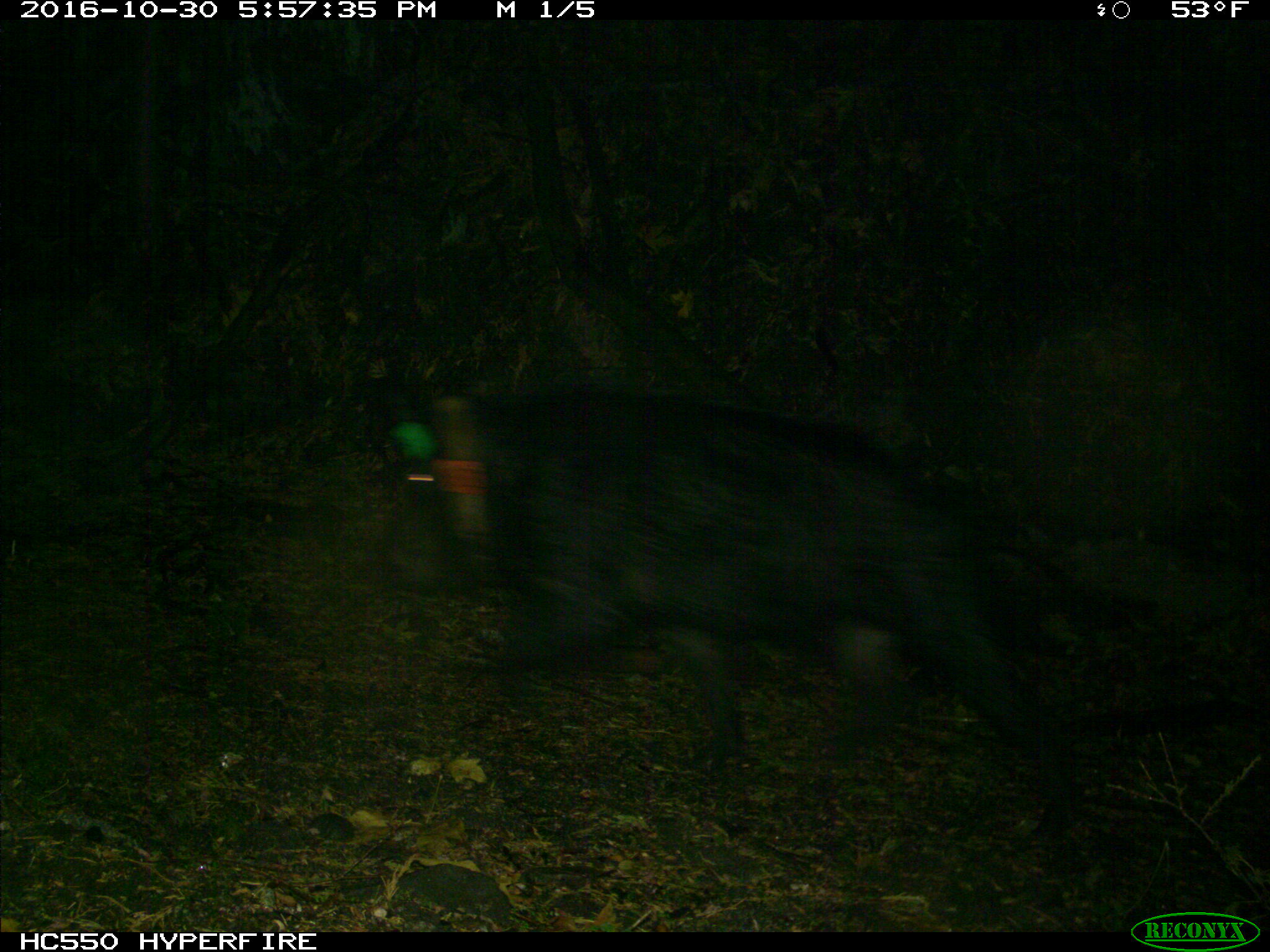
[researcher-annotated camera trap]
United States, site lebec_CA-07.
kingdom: Animalia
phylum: Chordata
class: Mammalia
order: Artiodactyla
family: Suidae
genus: Sus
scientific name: Sus scrofa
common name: wild boar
Sus scrofa (wild boar).